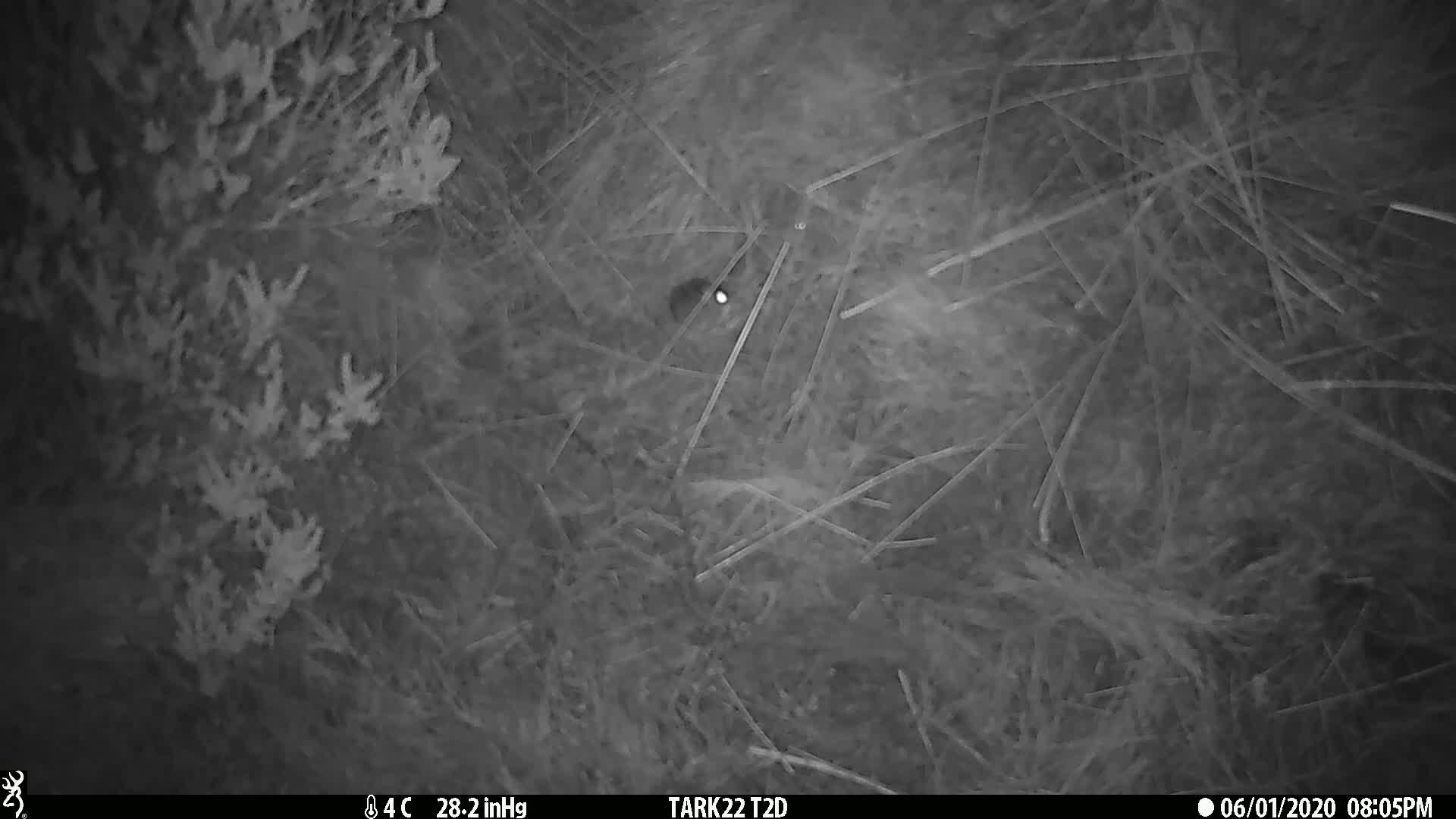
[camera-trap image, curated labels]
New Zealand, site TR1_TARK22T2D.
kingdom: Animalia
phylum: Chordata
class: Mammalia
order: Rodentia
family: Muridae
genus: Mus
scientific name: Mus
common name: mouse